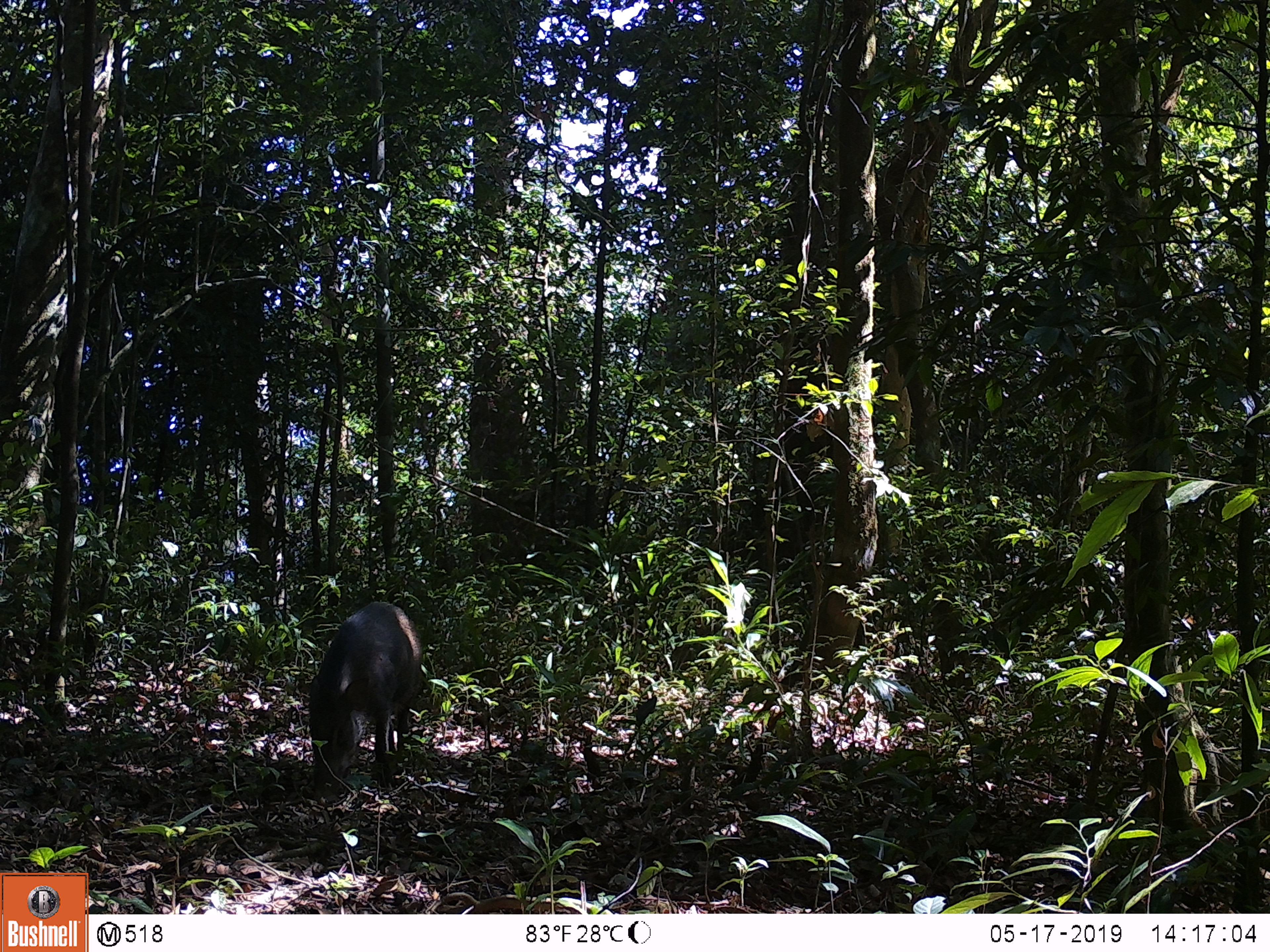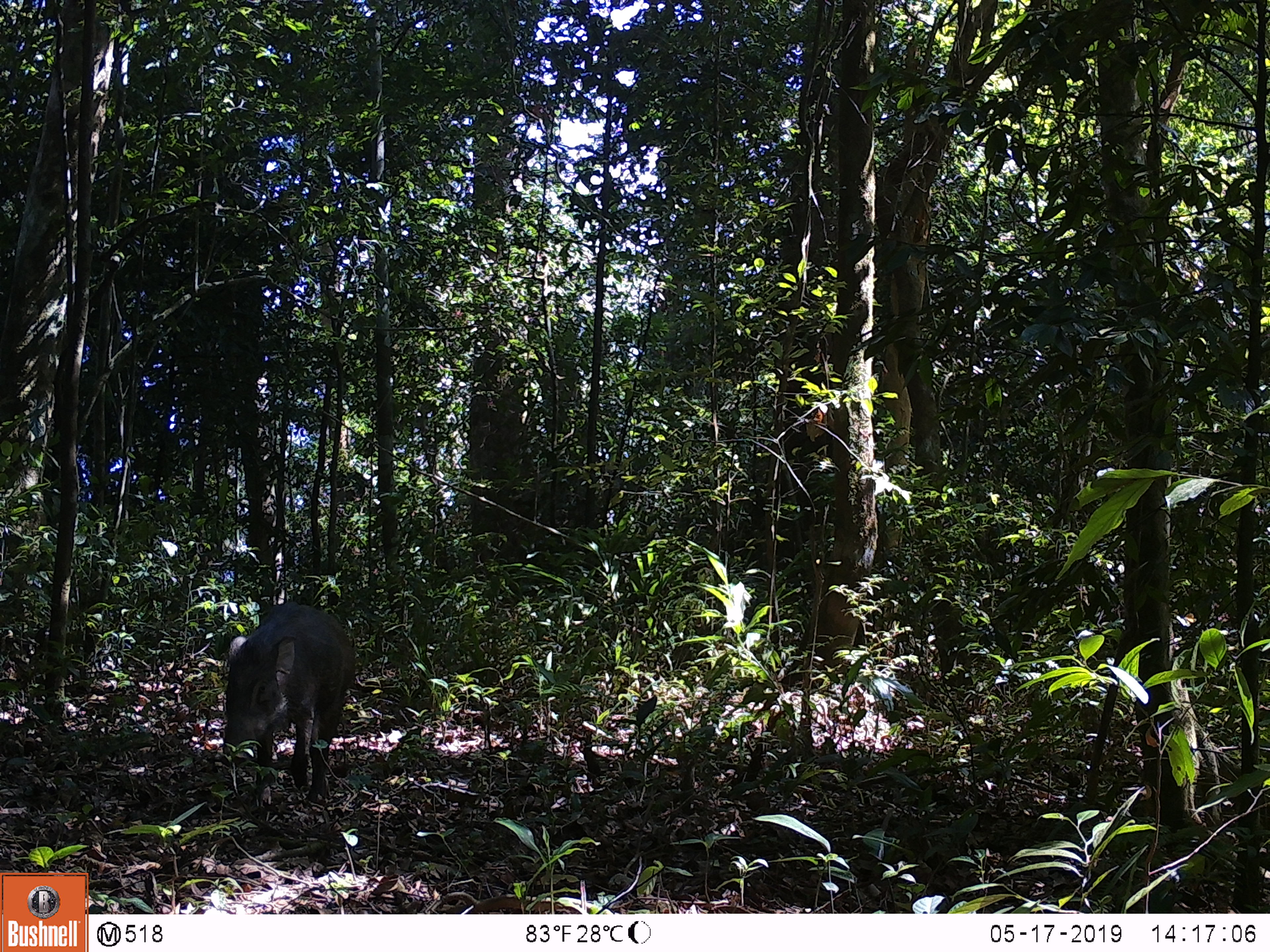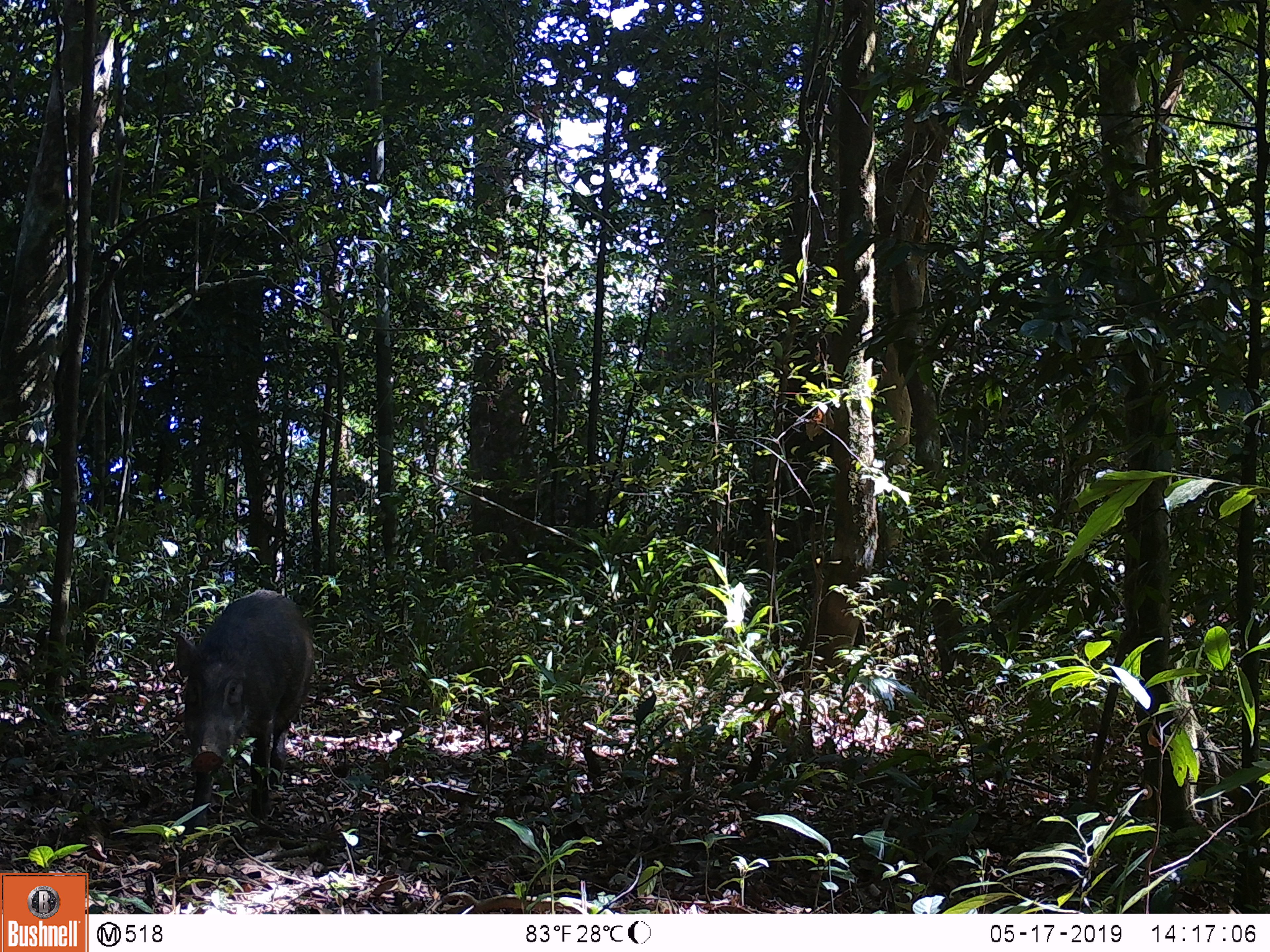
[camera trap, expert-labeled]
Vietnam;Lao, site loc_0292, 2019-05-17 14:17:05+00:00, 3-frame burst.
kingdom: Animalia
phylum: Chordata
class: Mammalia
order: Artiodactyla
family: Suidae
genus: Sus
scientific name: Sus scrofa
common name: eurasian wild pig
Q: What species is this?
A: Eurasian wild pig (Sus scrofa).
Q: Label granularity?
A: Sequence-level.